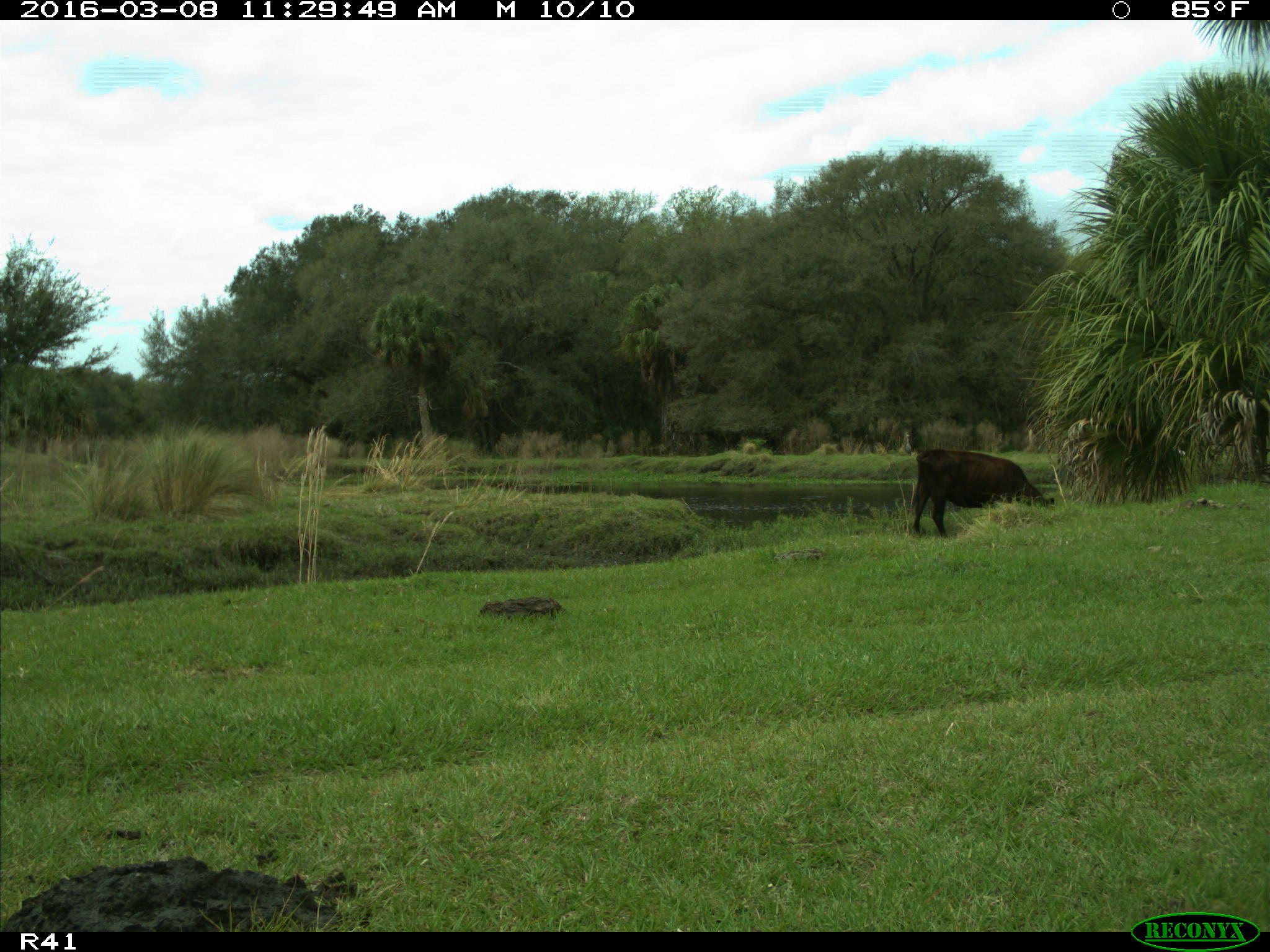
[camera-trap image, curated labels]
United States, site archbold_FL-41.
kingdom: Animalia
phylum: Chordata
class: Mammalia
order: Artiodactyla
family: Bovidae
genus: Bos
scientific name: Bos taurus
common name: domestic cow